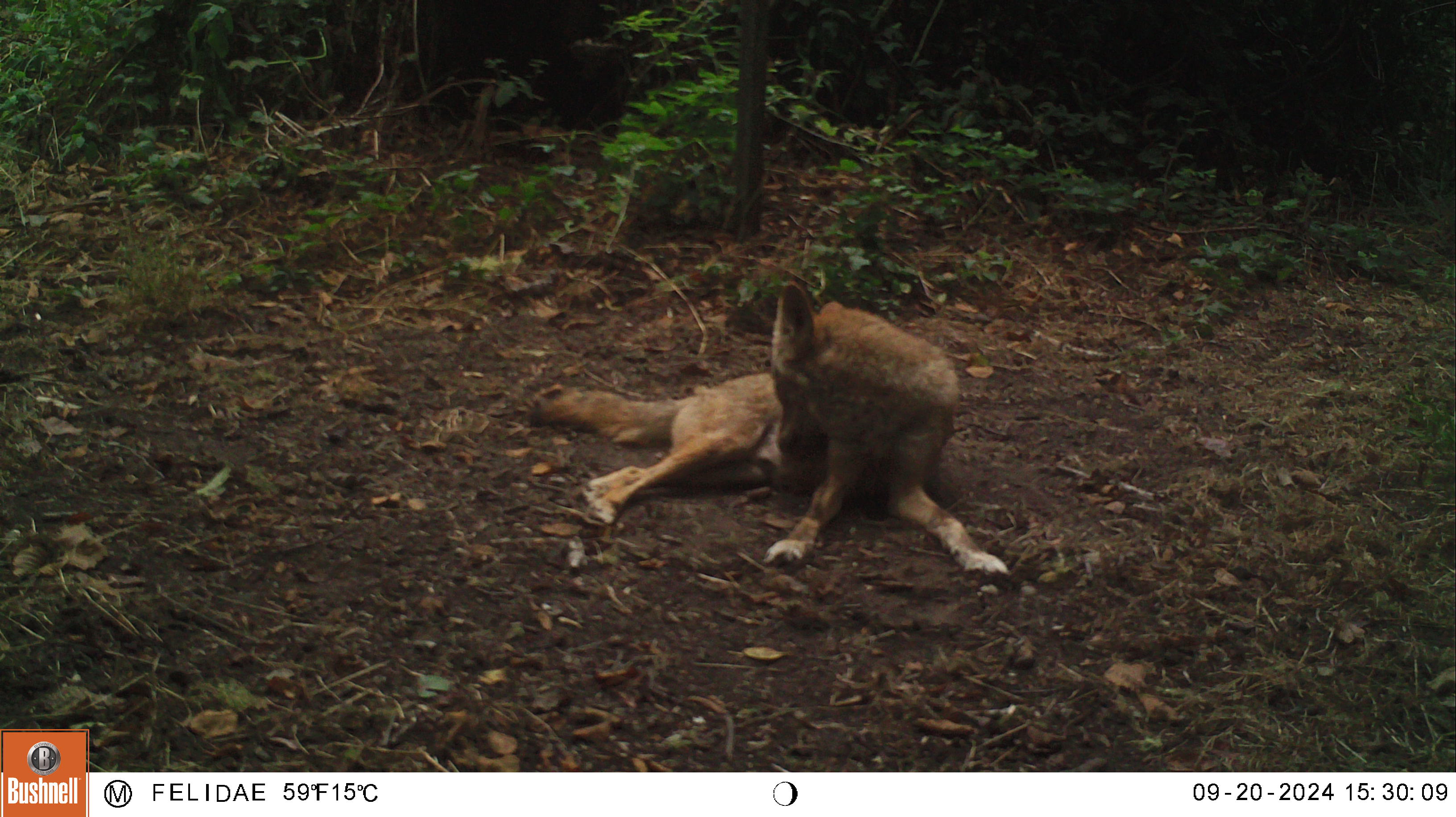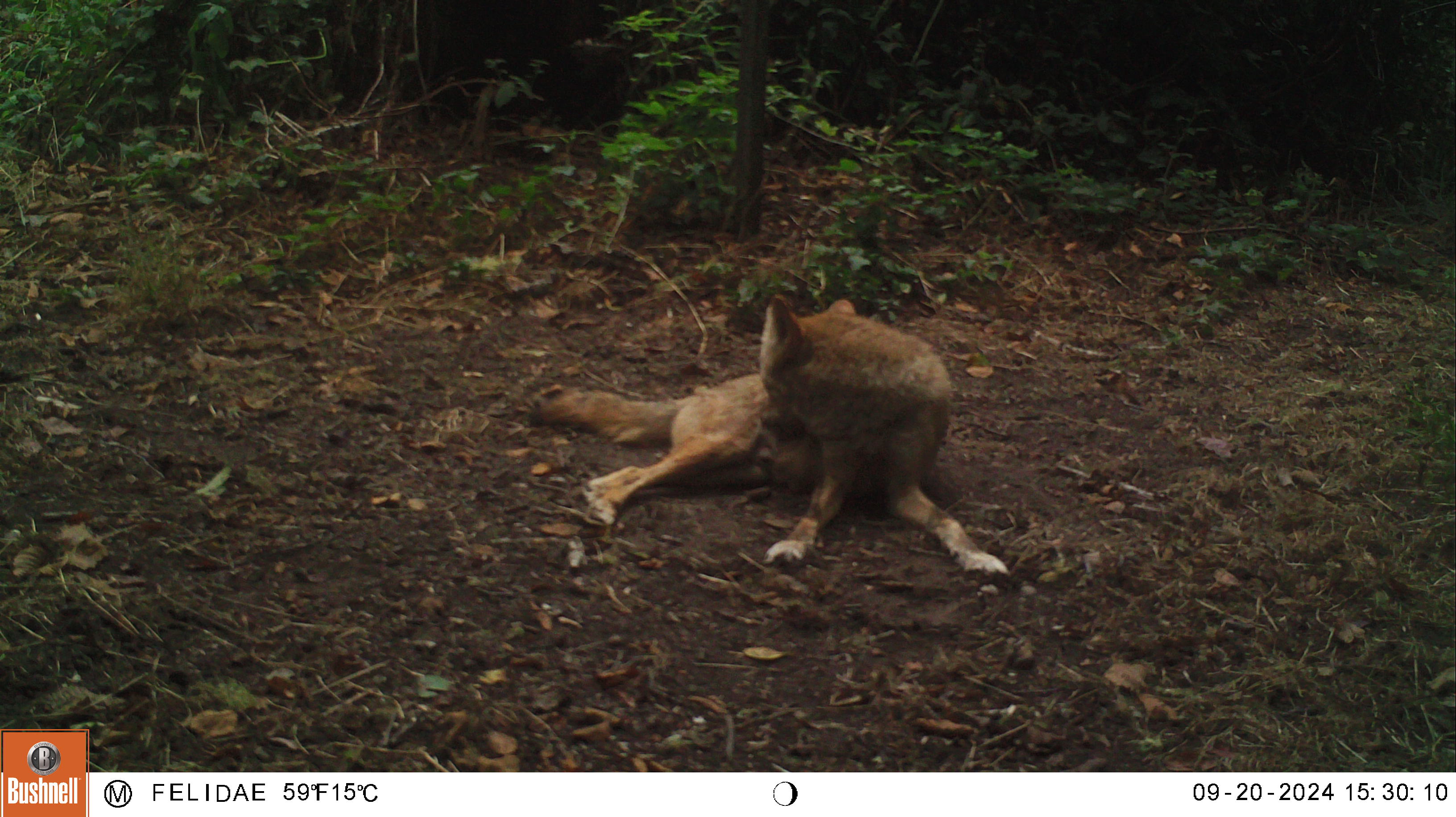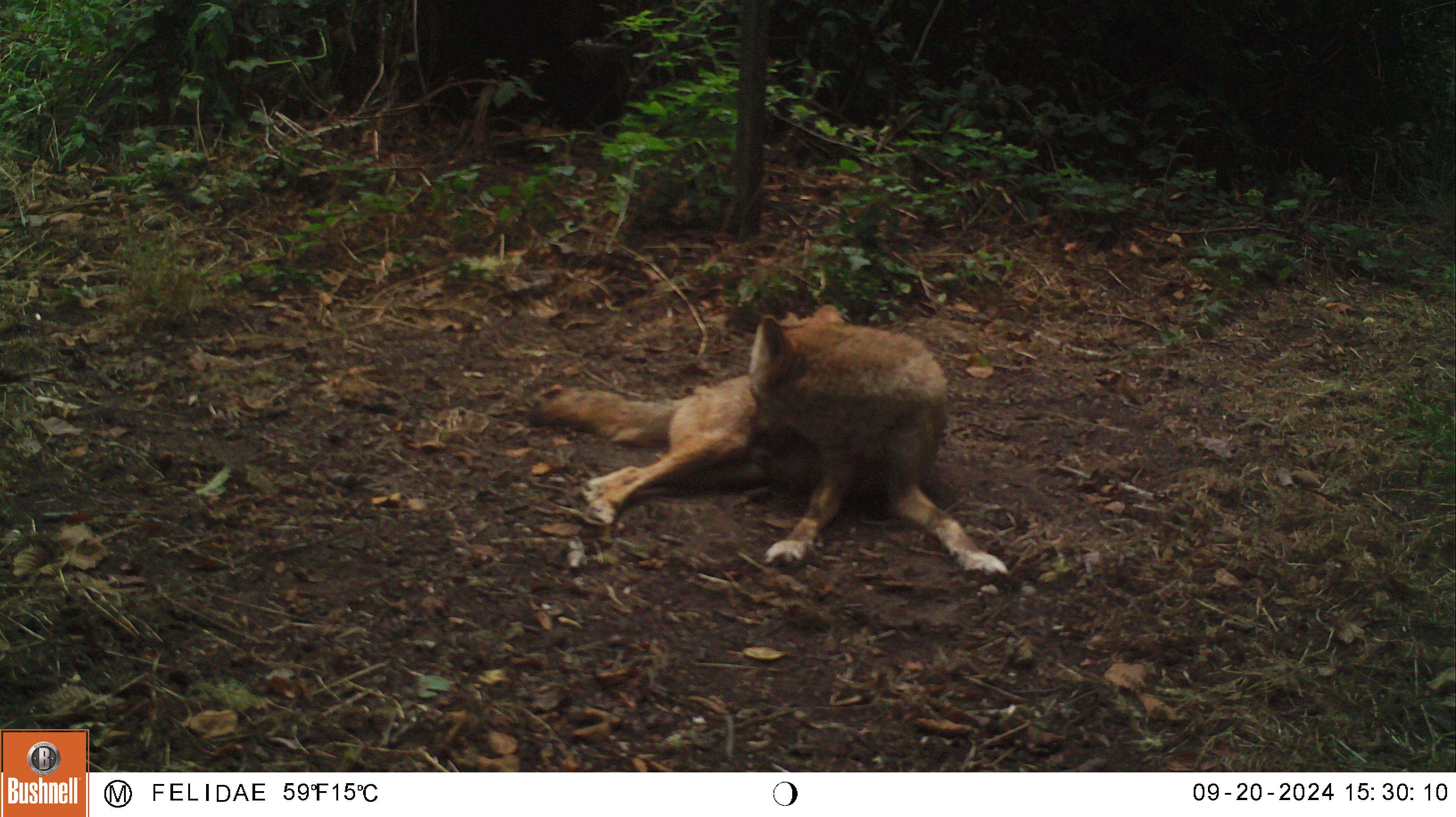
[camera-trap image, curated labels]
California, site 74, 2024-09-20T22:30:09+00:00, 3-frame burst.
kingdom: Animalia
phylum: Chordata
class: Mammalia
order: Carnivora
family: Canidae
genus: Canis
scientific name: Canis latrans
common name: coyote